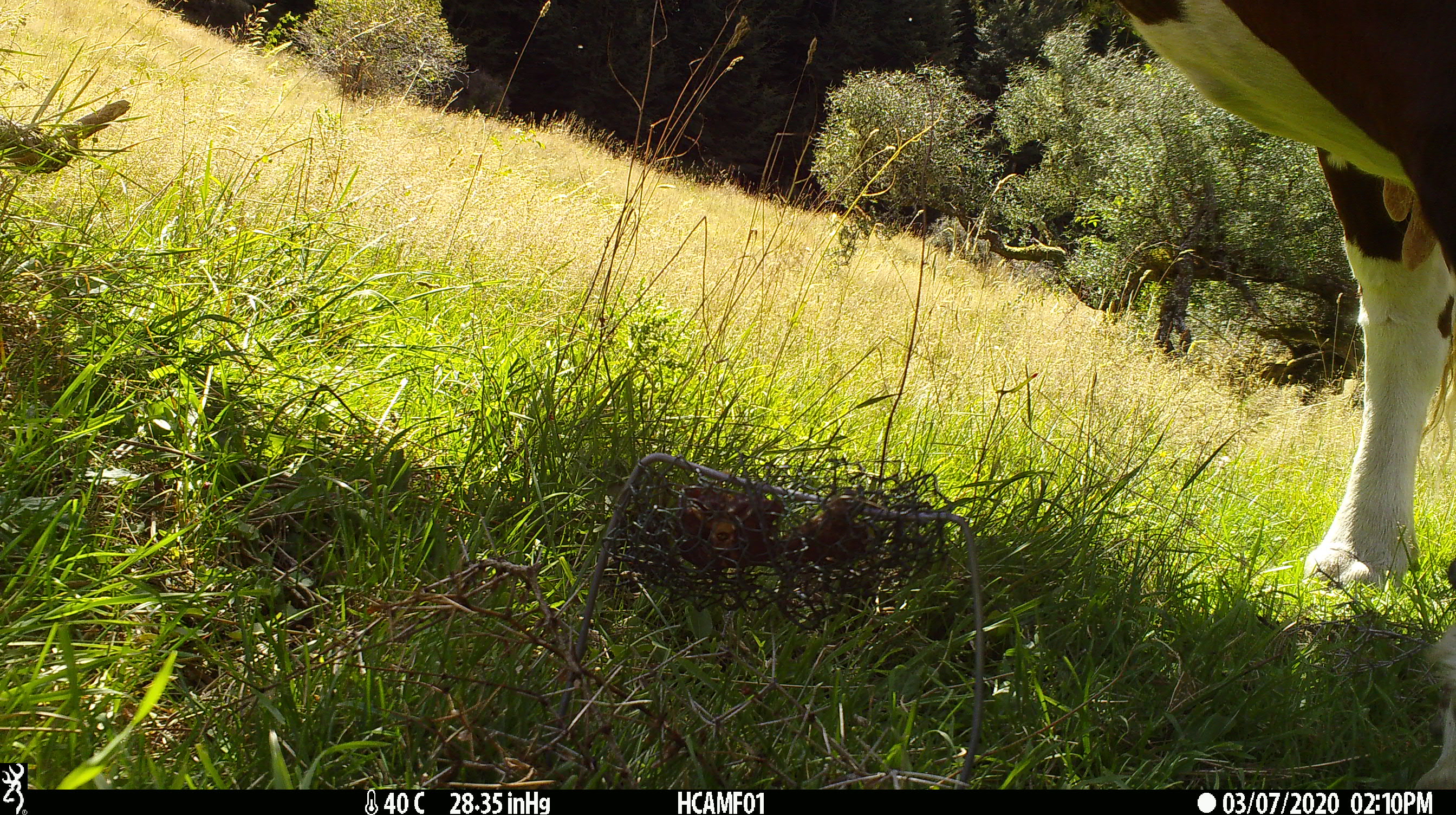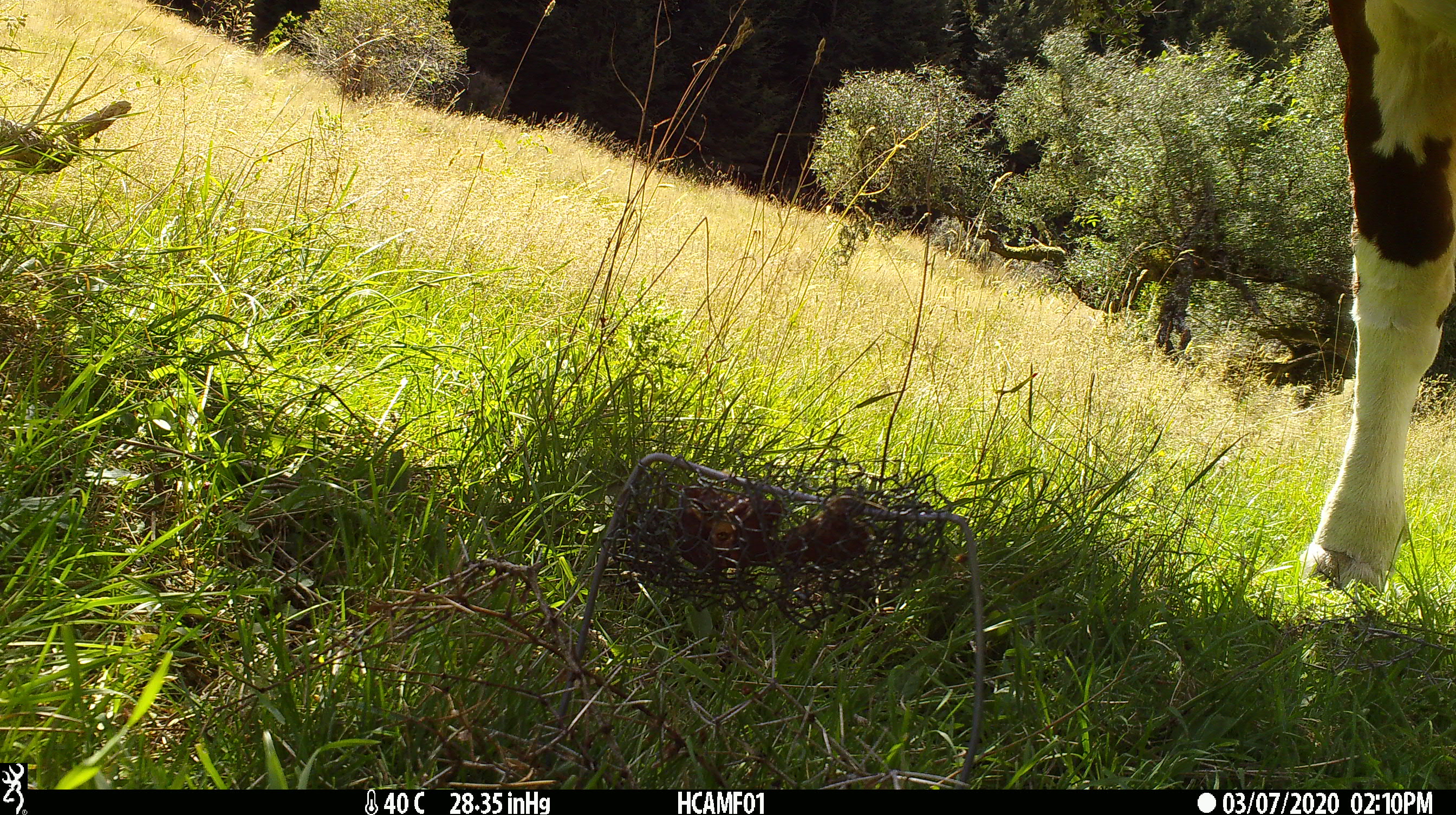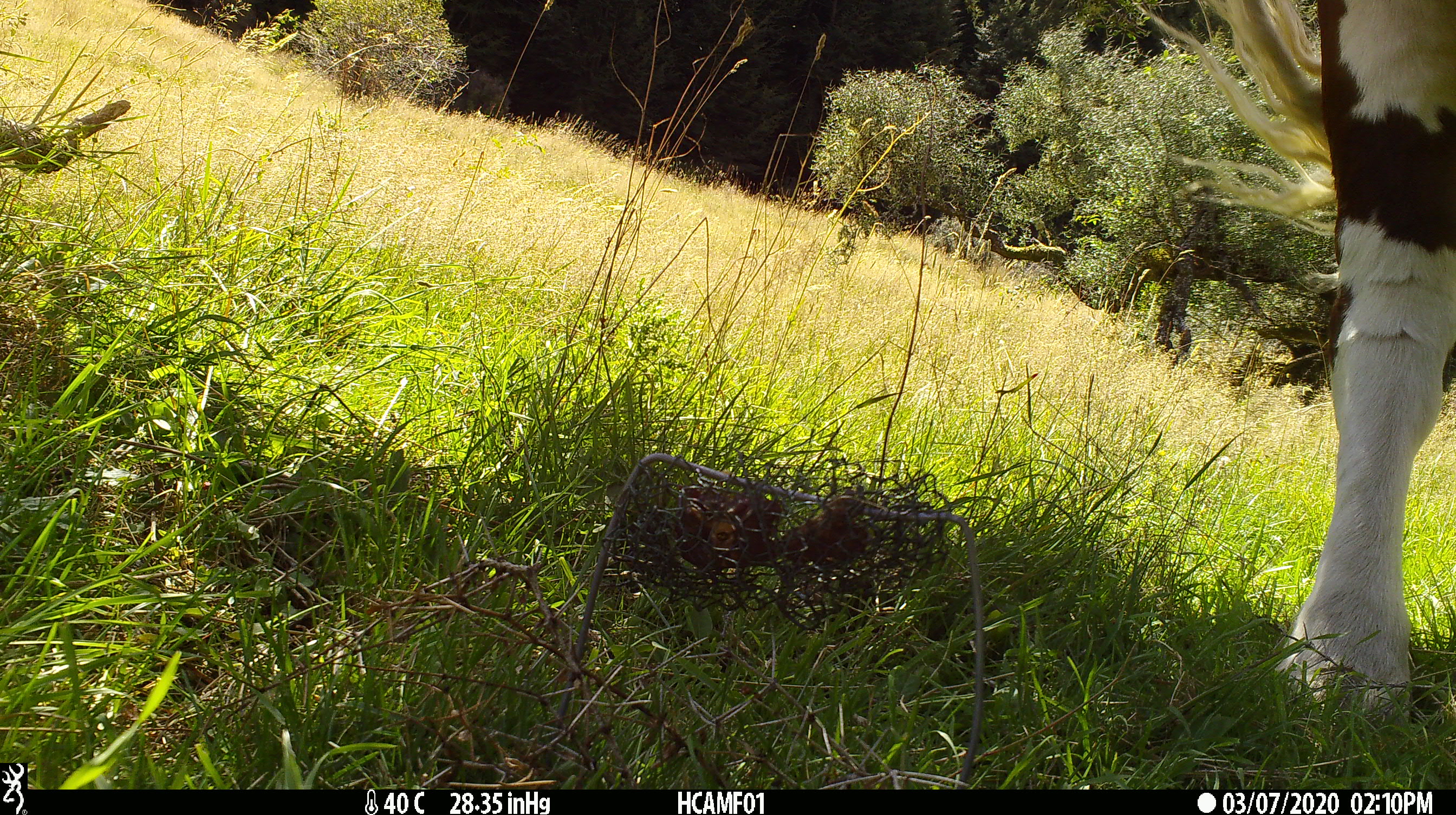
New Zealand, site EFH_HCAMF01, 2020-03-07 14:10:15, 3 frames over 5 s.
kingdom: Animalia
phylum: Chordata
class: Mammalia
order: Artiodactyla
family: Bovidae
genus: Bos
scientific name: Bos taurus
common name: domestic cow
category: cow